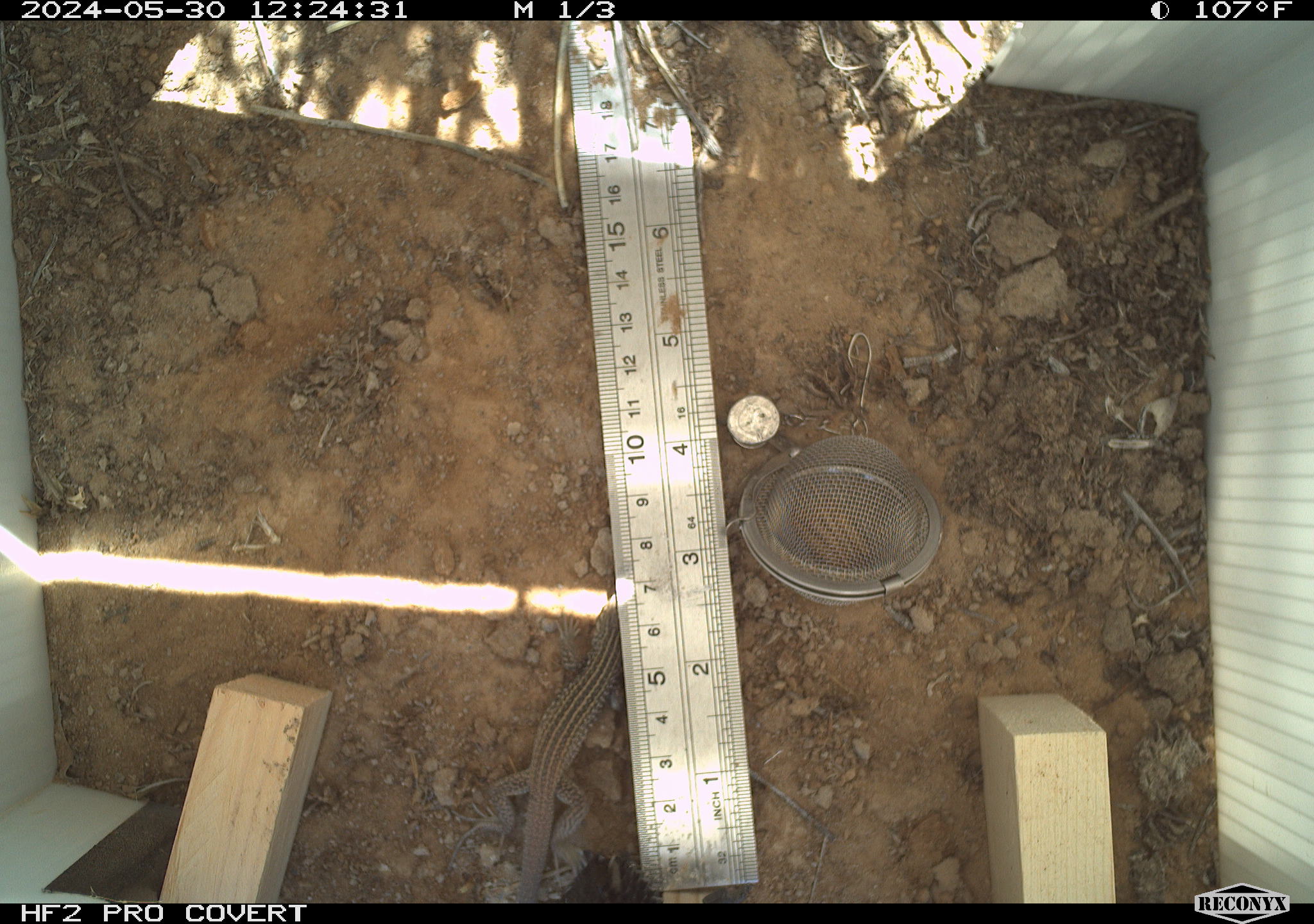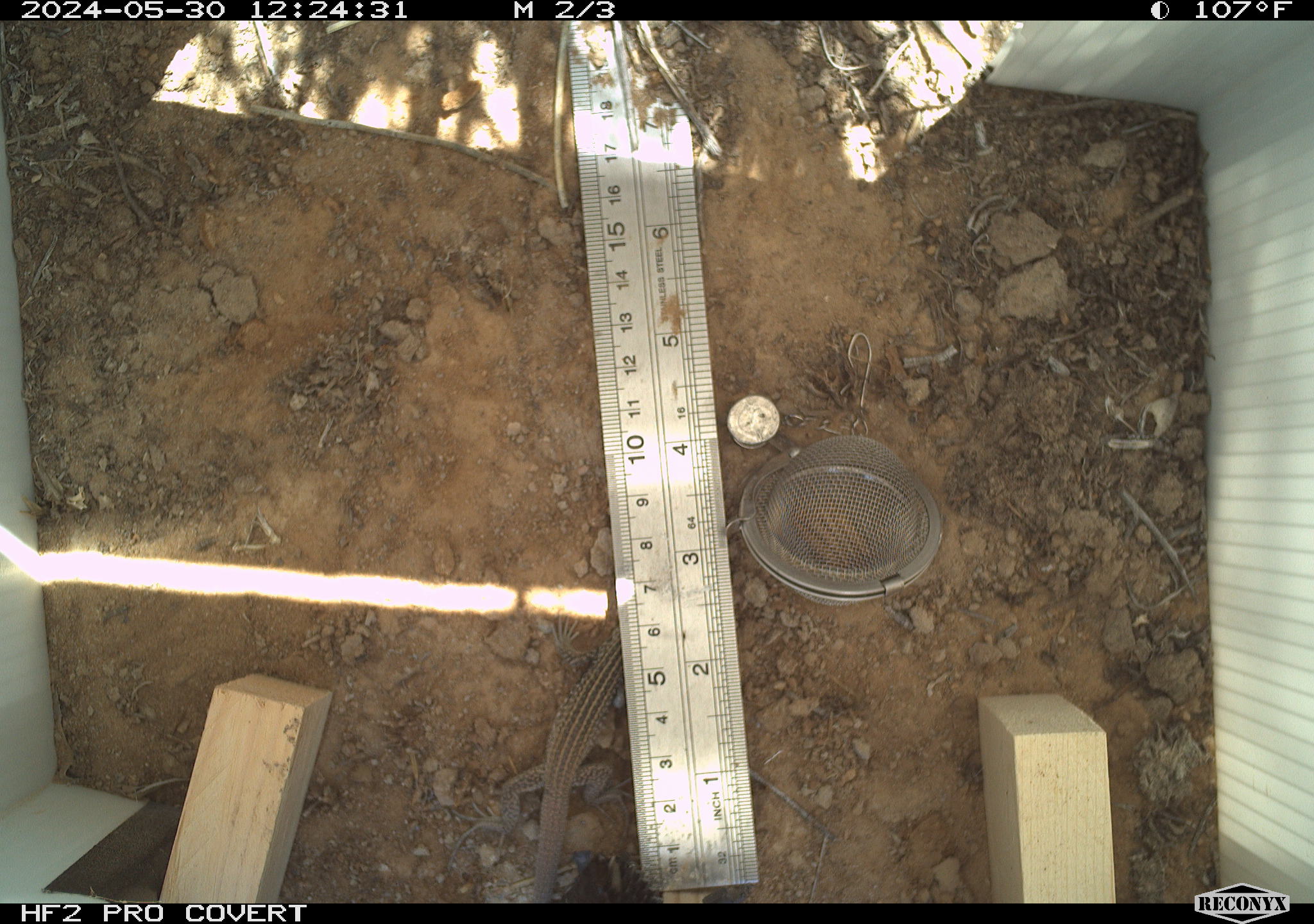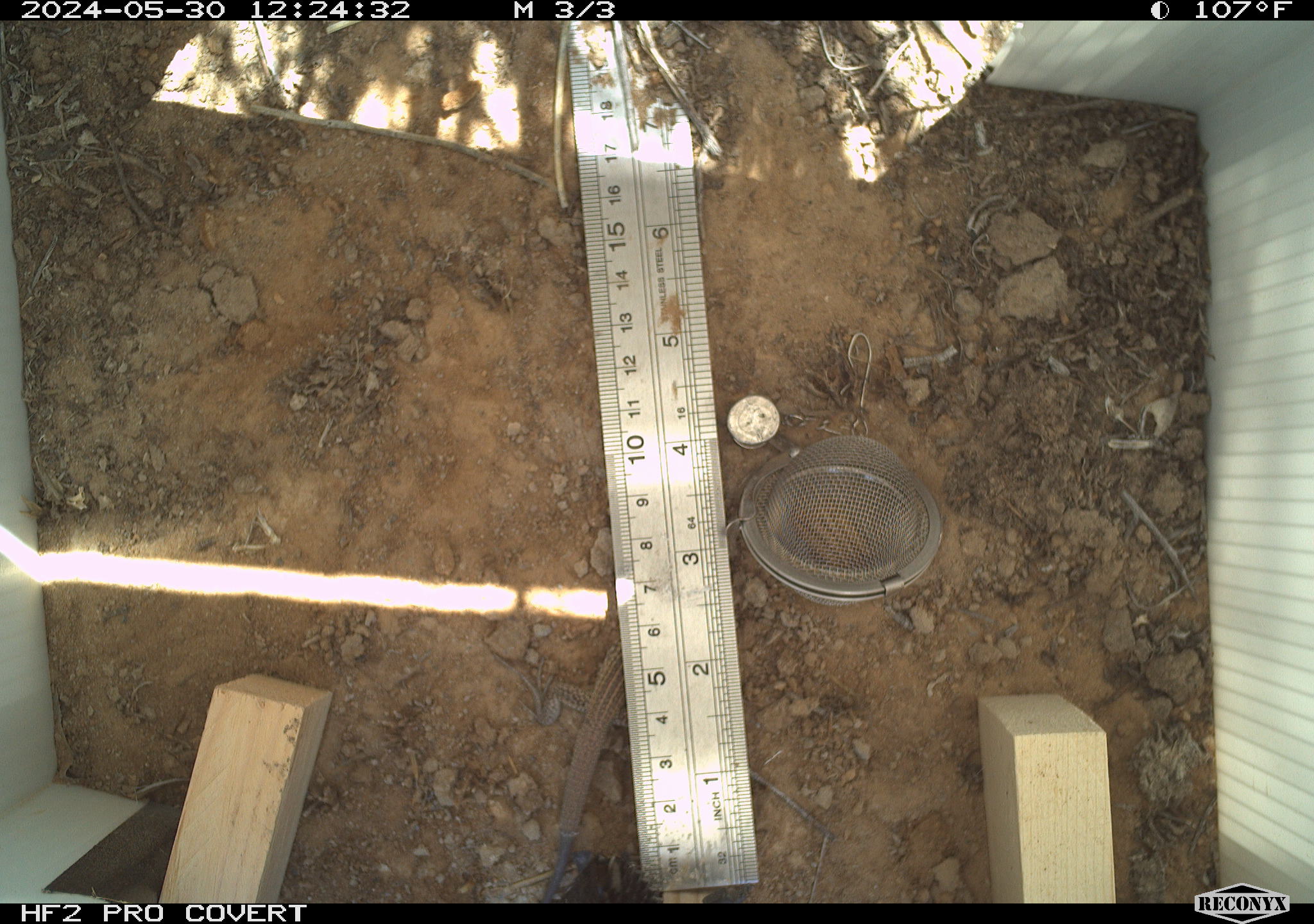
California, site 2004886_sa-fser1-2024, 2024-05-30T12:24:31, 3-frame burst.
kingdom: Animalia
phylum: Chordata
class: Mammalia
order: Rodentia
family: Sciuridae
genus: Ammospermophilus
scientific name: Ammospermophilus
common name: antelope ground squirrels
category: ammospermophilus species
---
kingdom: Animalia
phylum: Chordata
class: Reptilia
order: Squamata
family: Teiidae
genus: Aspidoscelis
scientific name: Aspidoscelis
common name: whiptail lizards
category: aspidoscelis species